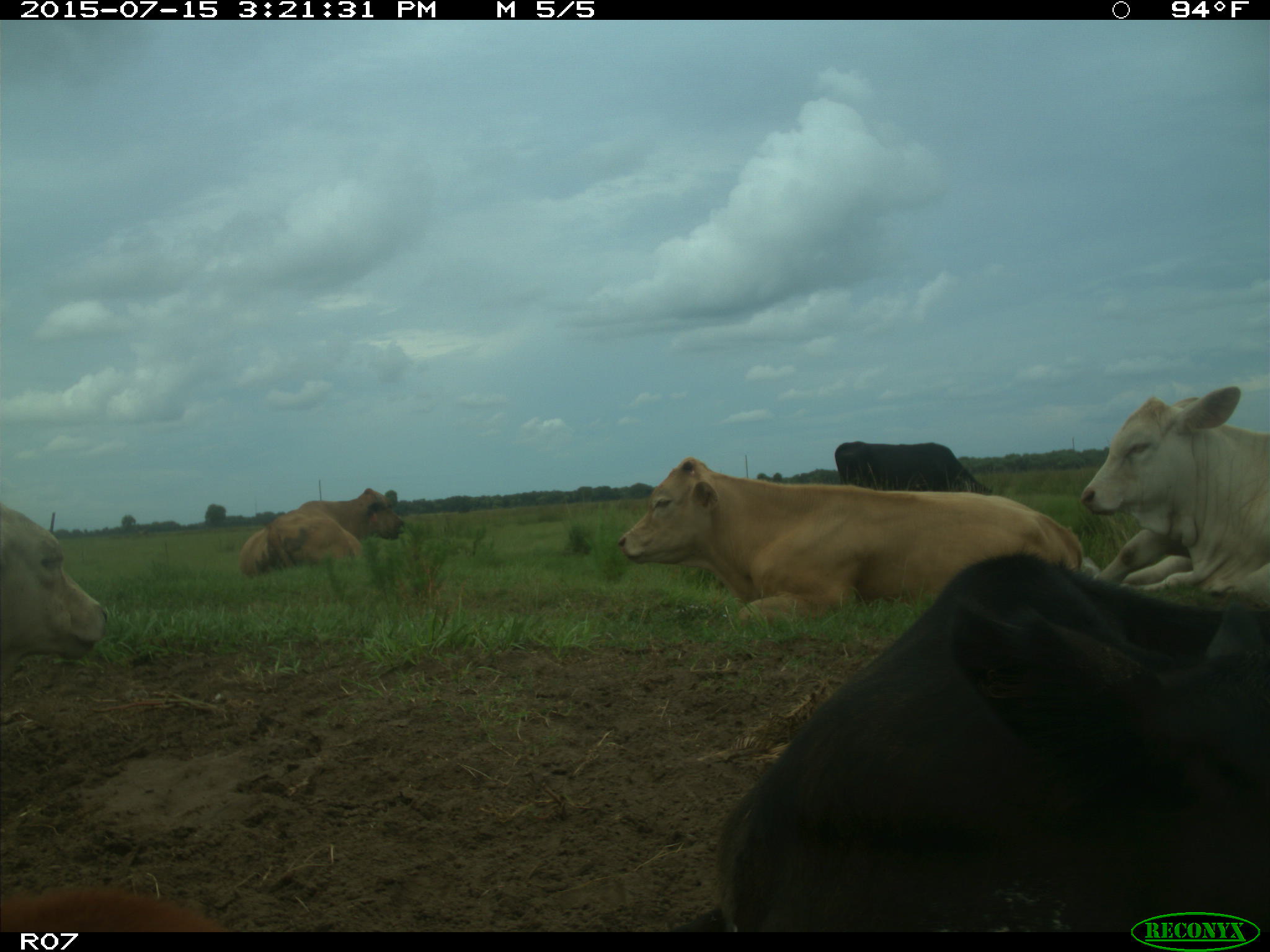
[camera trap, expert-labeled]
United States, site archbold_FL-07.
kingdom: Animalia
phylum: Chordata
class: Mammalia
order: Artiodactyla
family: Bovidae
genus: Bos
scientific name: Bos taurus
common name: domestic cow